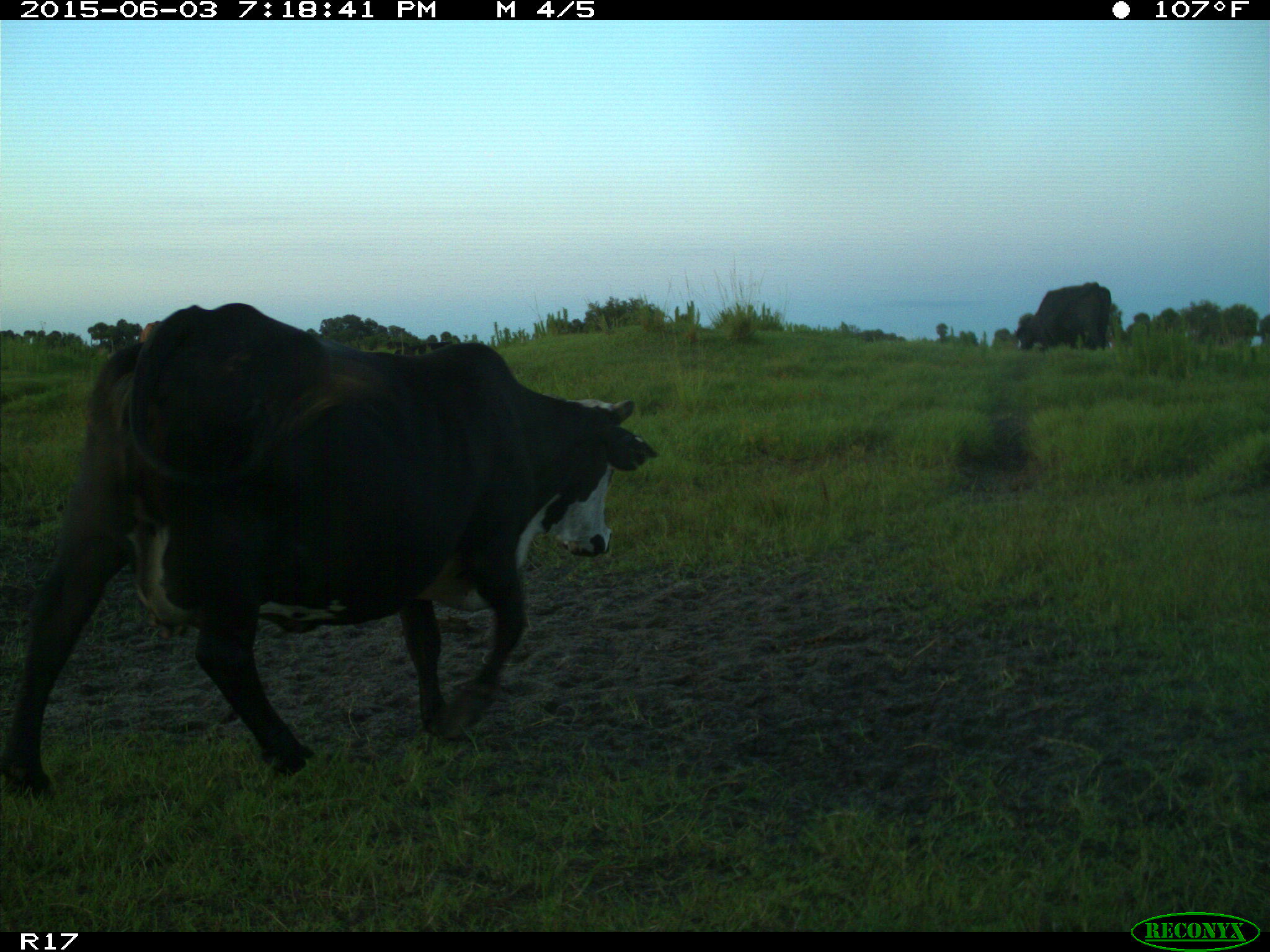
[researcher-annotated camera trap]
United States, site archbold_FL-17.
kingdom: Animalia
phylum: Chordata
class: Mammalia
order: Artiodactyla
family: Bovidae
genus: Bos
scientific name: Bos taurus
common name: domestic cow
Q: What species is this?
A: Bos taurus (domestic cow).